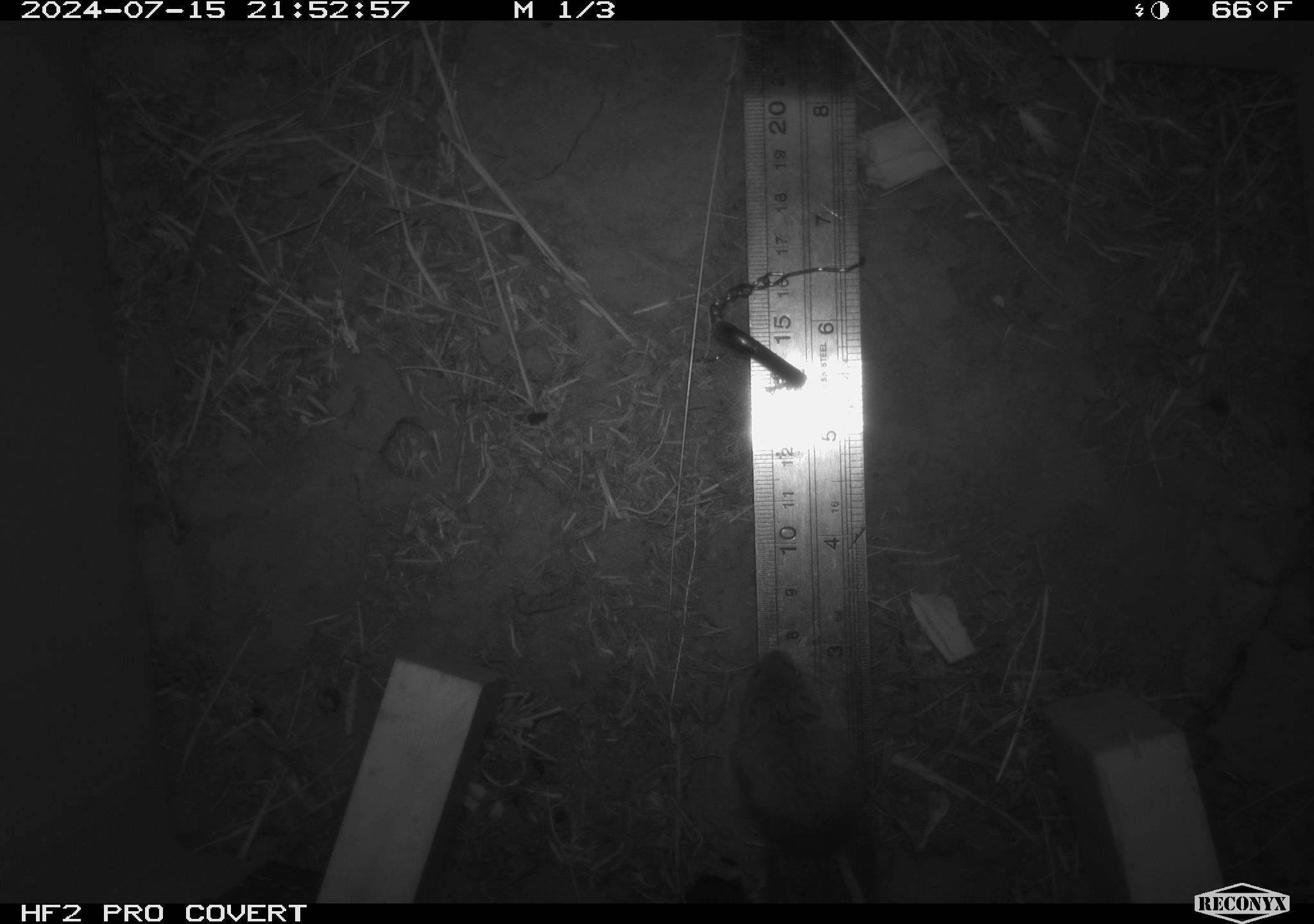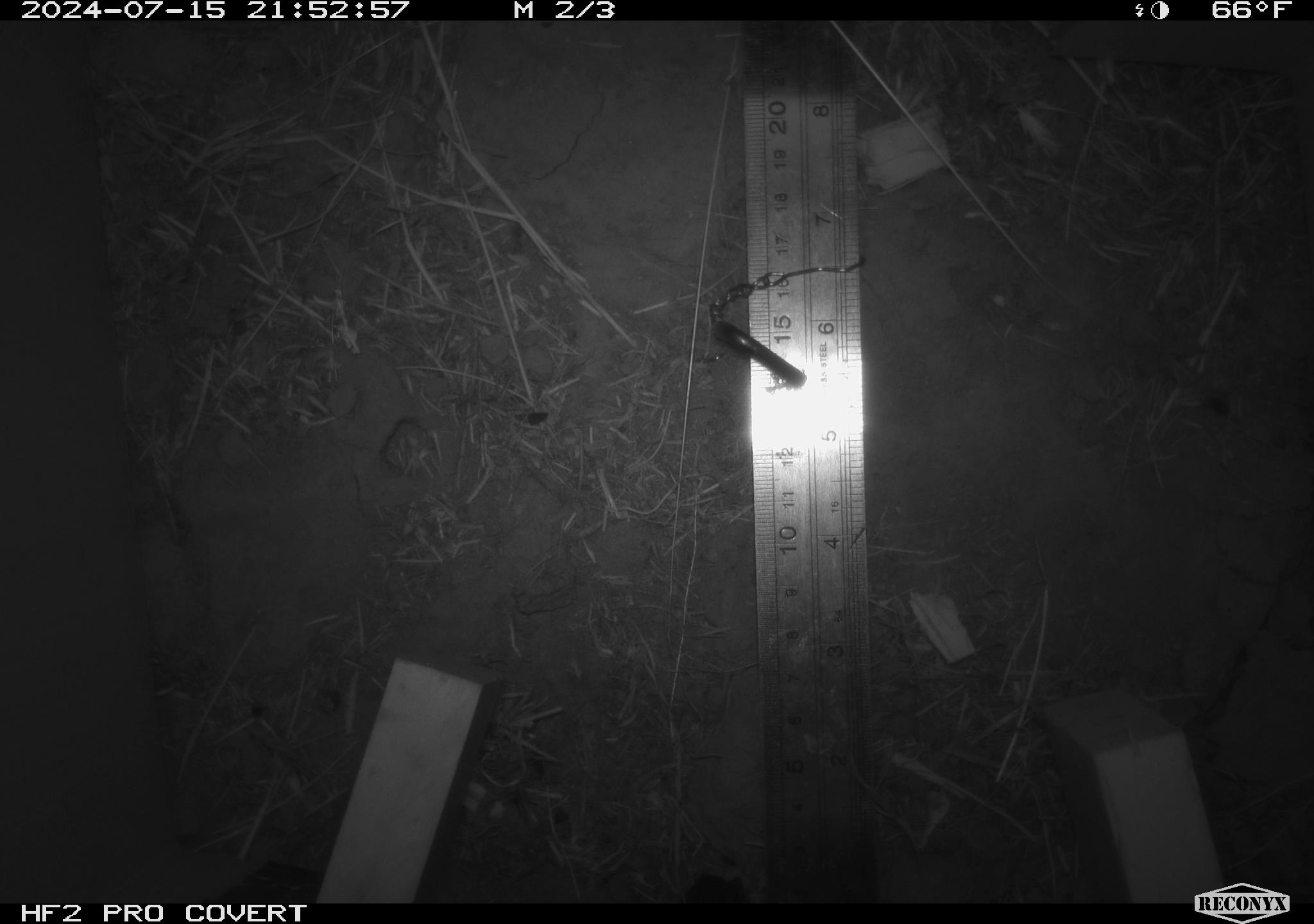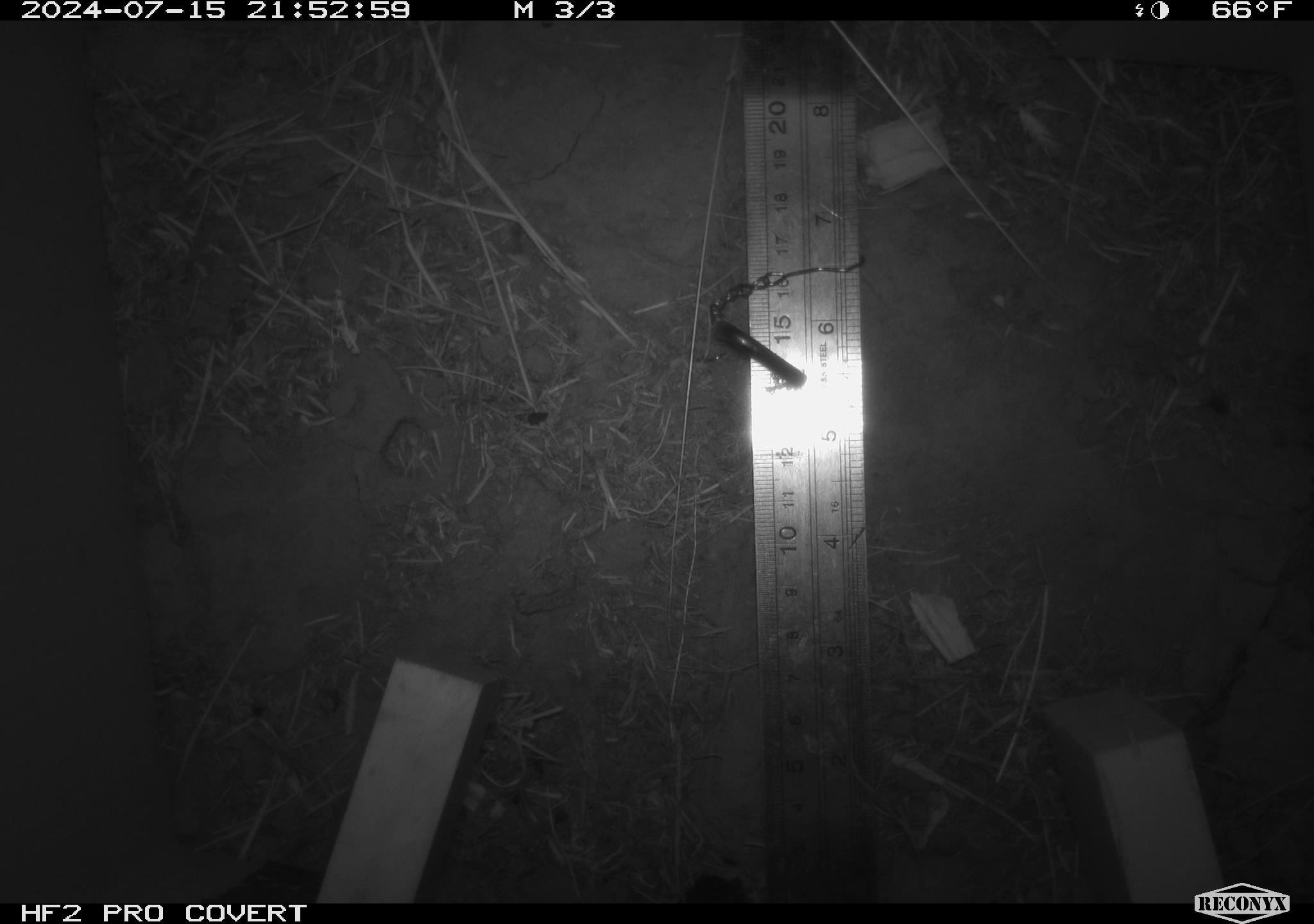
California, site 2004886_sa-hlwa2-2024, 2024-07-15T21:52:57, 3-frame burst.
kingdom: Animalia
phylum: Chordata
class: Mammalia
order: Rodentia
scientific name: Rodentia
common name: mouse species